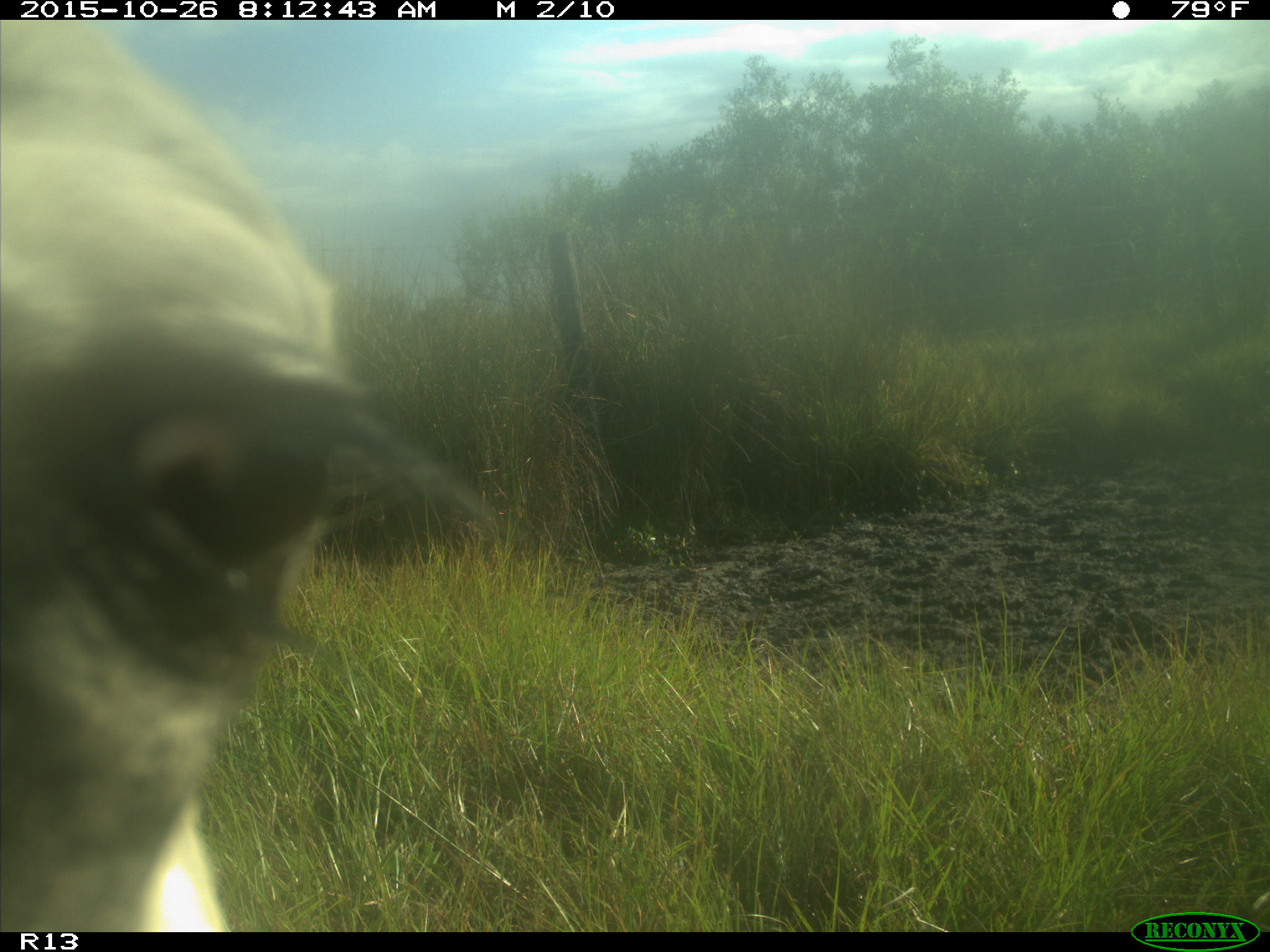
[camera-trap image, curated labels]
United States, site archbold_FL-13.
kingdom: Animalia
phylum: Chordata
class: Mammalia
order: Artiodactyla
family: Bovidae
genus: Bos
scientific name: Bos taurus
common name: domestic cow